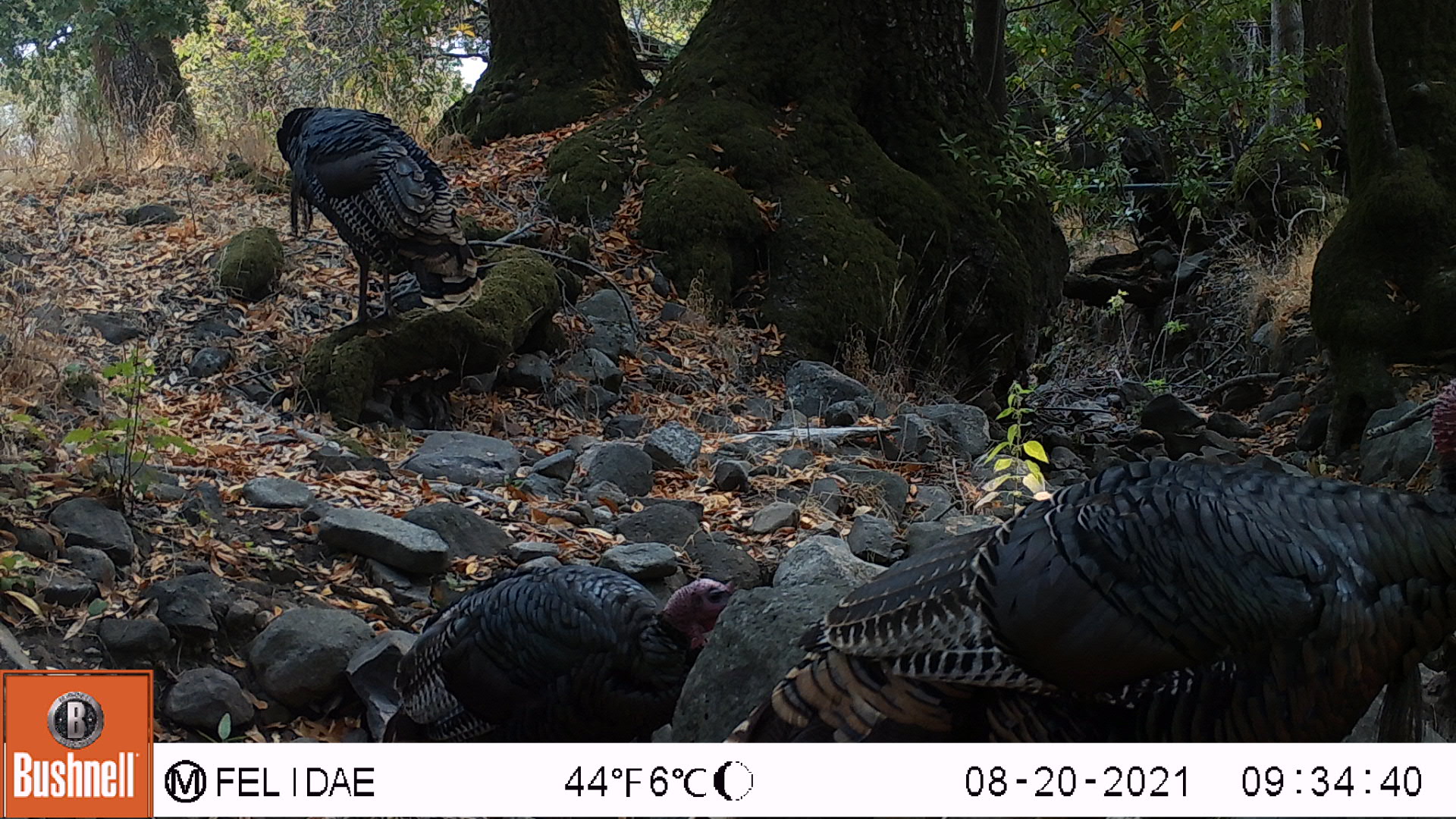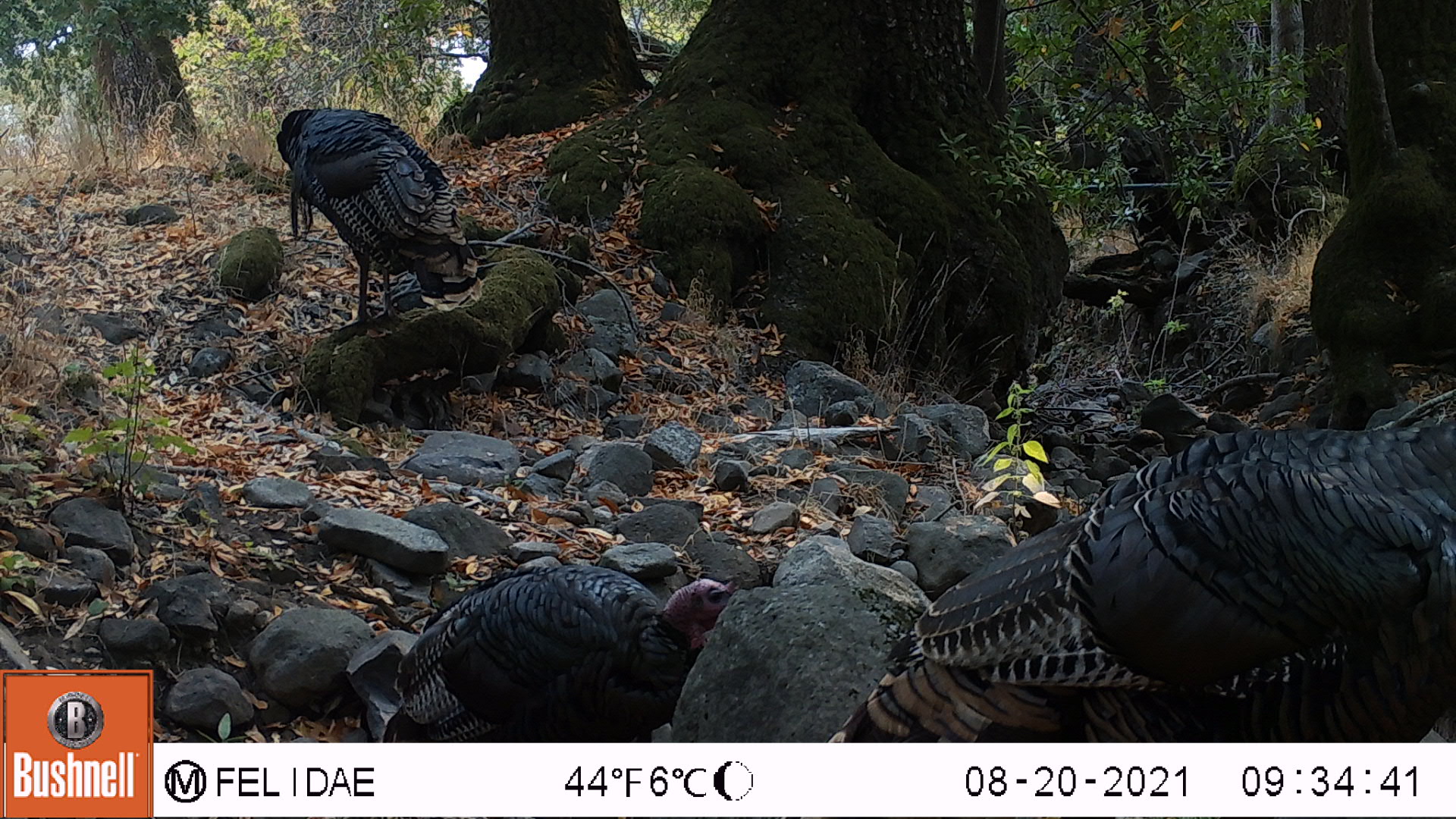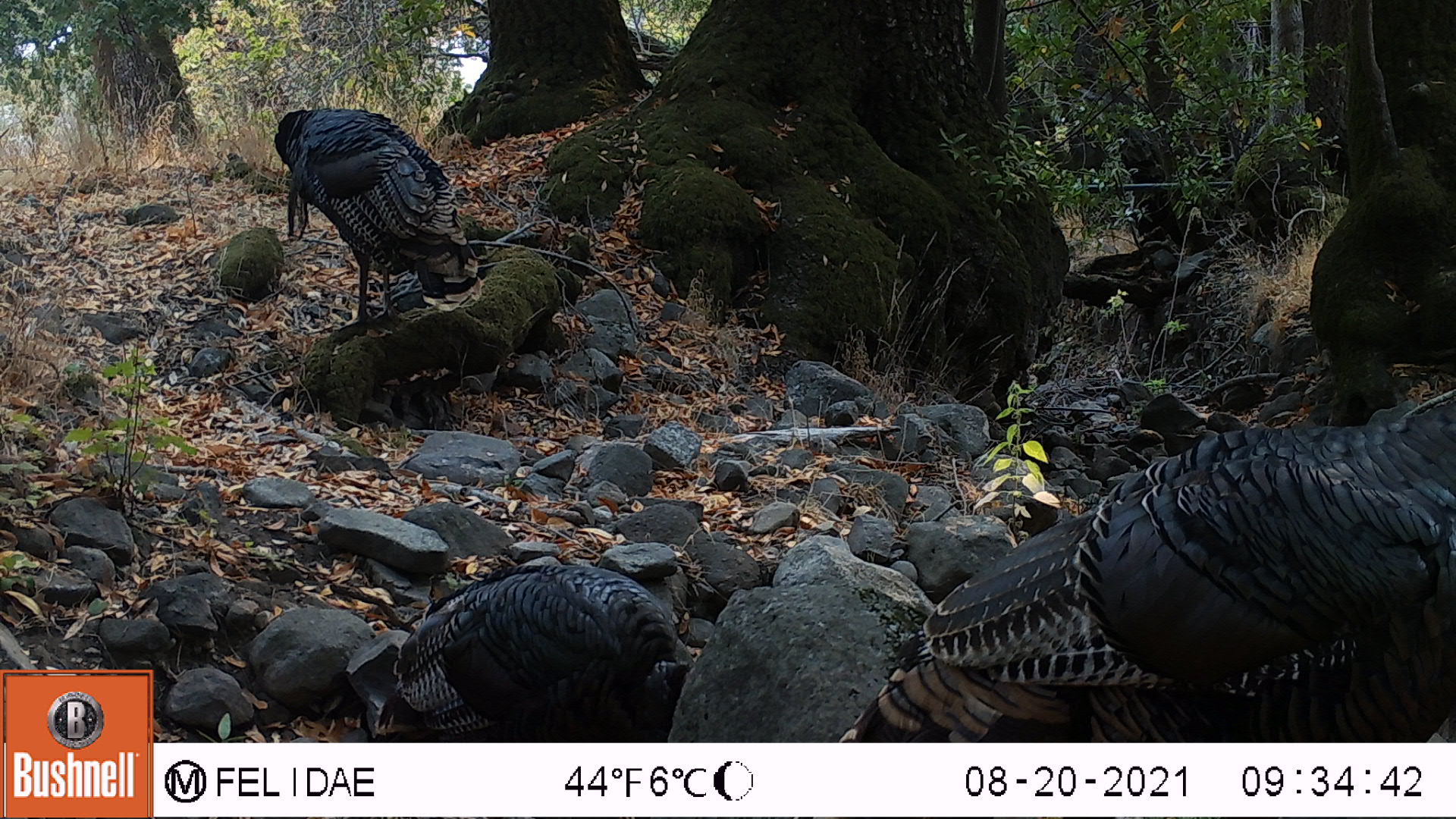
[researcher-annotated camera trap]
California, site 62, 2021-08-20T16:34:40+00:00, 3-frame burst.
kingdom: Animalia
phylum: Chordata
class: Aves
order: Galliformes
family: Phasianidae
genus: Meleagris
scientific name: Meleagris gallopavo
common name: turkey